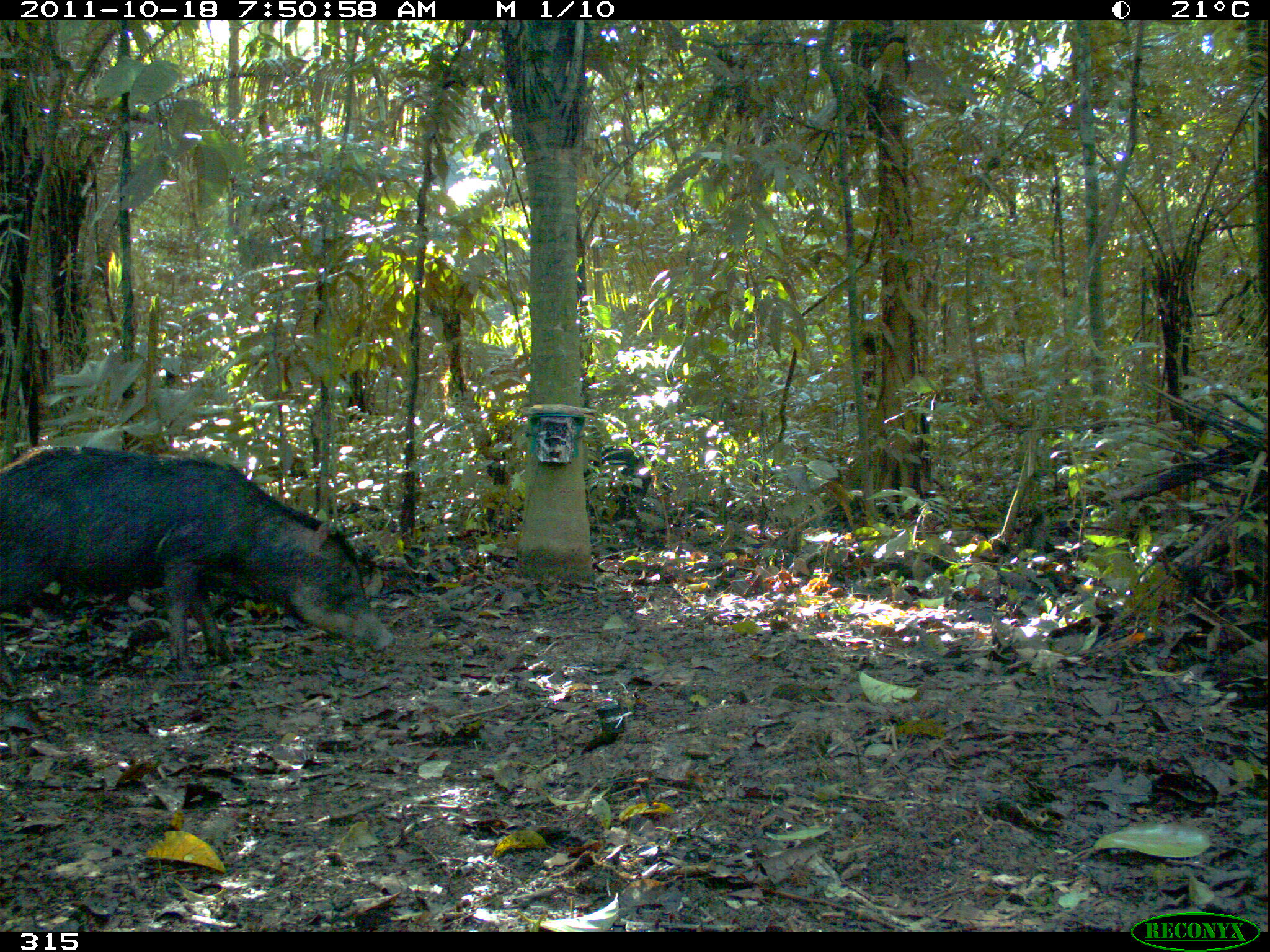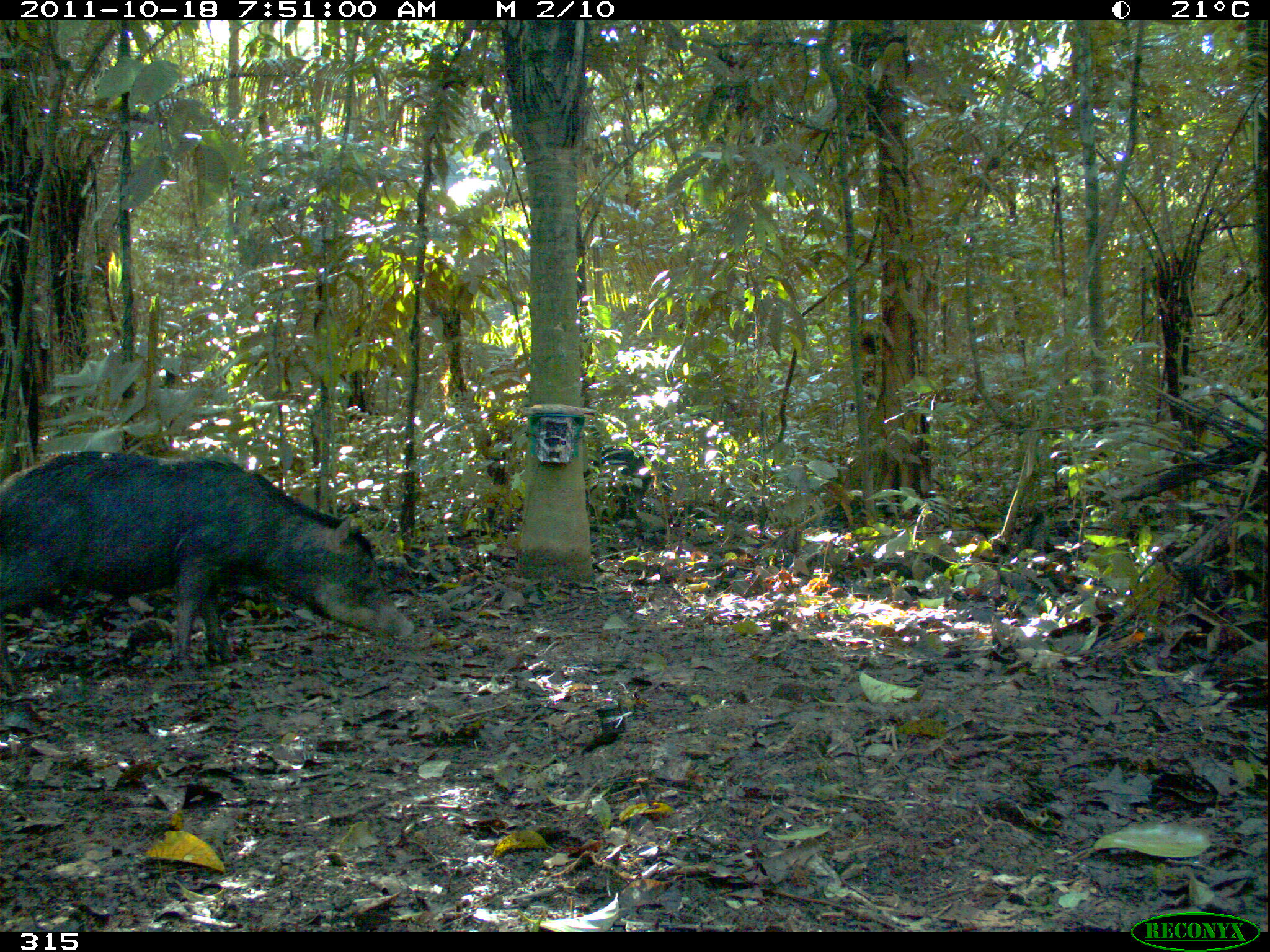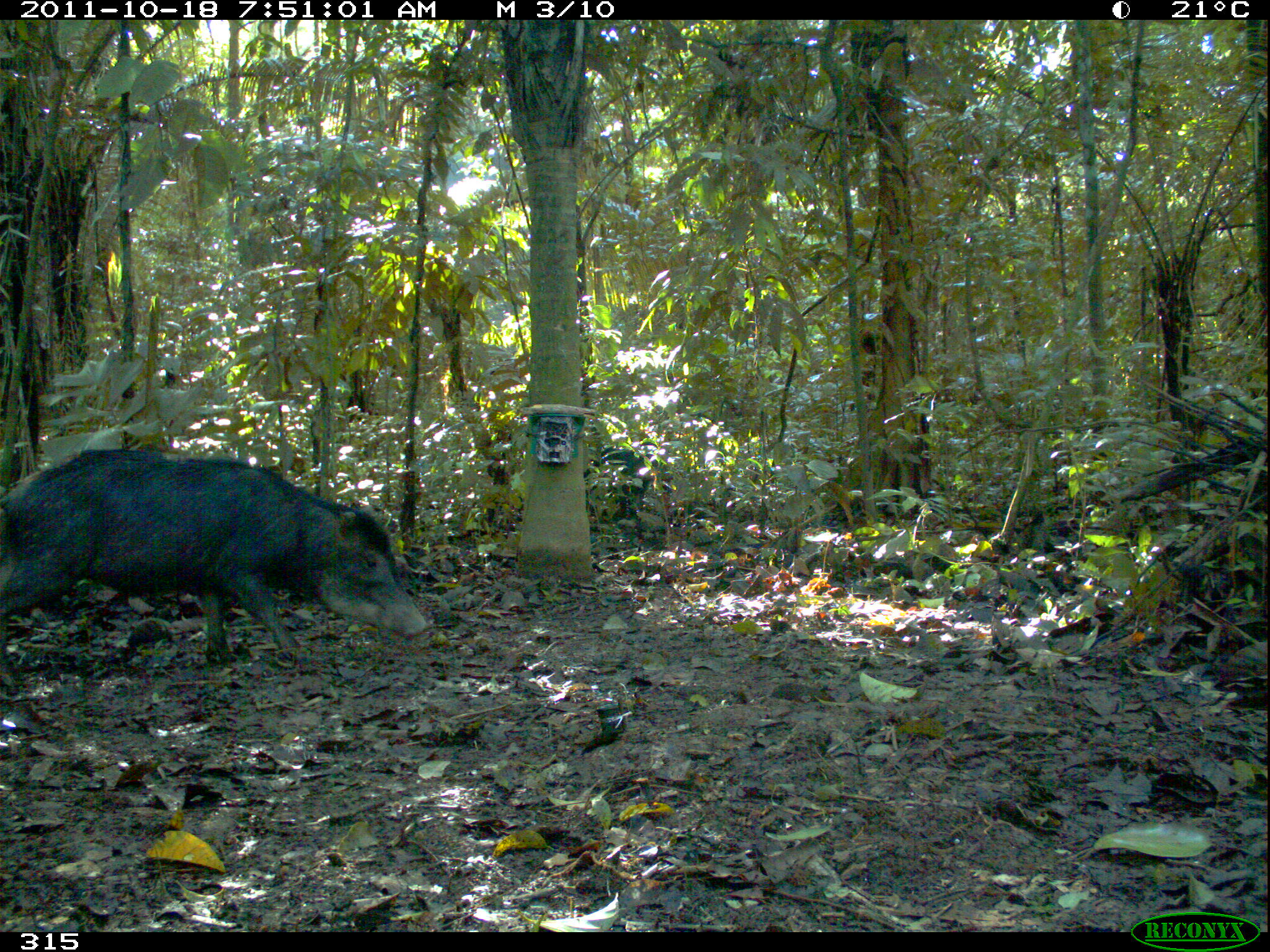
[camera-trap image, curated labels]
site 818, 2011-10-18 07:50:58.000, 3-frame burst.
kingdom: Animalia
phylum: Chordata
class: Mammalia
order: Artiodactyla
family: Tayassuidae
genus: Tayassu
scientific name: Tayassu pecari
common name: white-lipped peccary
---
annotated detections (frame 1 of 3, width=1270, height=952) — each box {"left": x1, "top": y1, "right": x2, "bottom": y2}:
tayassu pecari: {"left": 0, "top": 443, "right": 396, "bottom": 676}